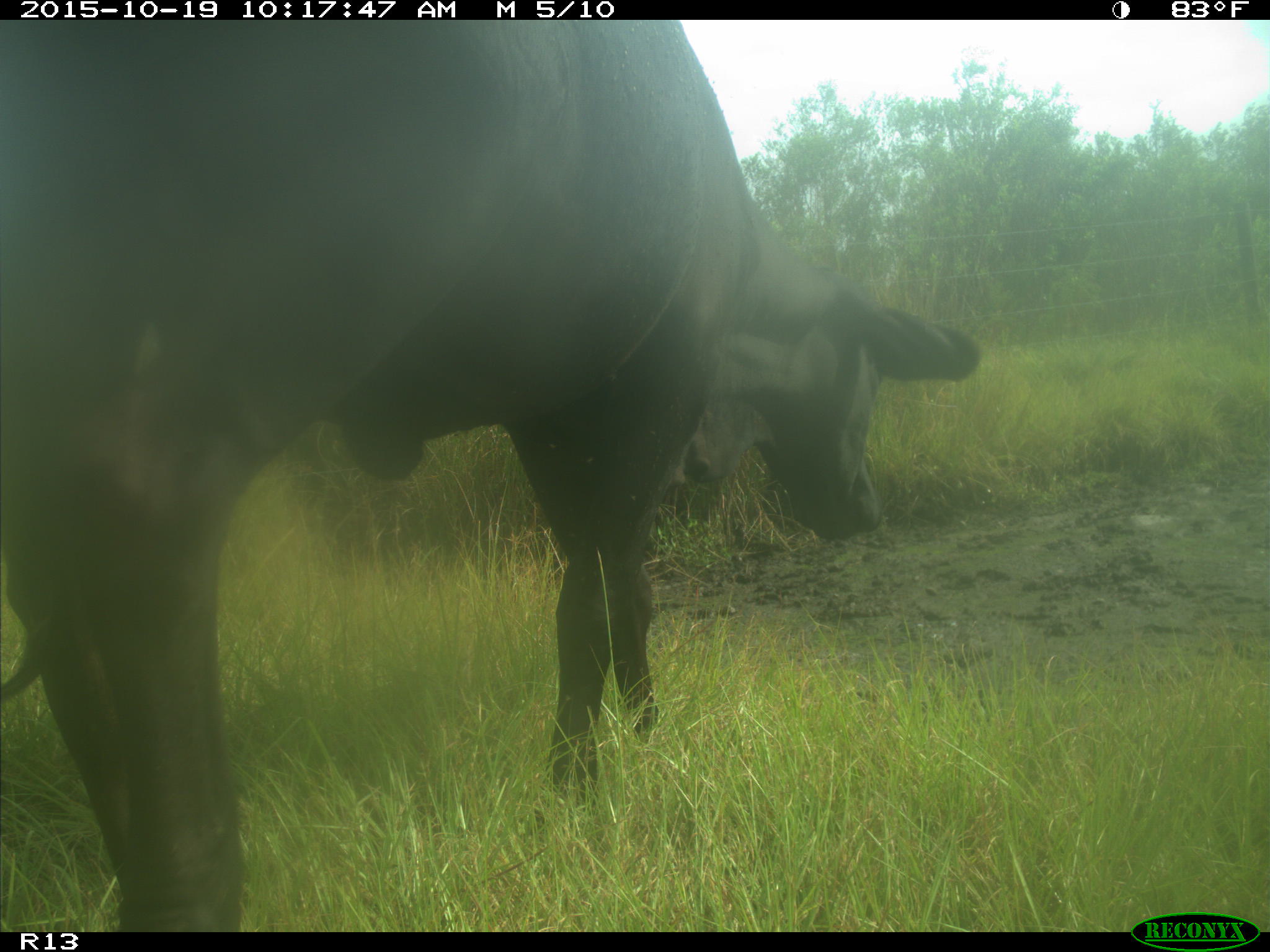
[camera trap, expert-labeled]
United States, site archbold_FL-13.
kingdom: Animalia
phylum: Chordata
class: Mammalia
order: Artiodactyla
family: Bovidae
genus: Bos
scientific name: Bos taurus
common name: domestic cow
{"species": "Bos taurus (domestic cow)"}